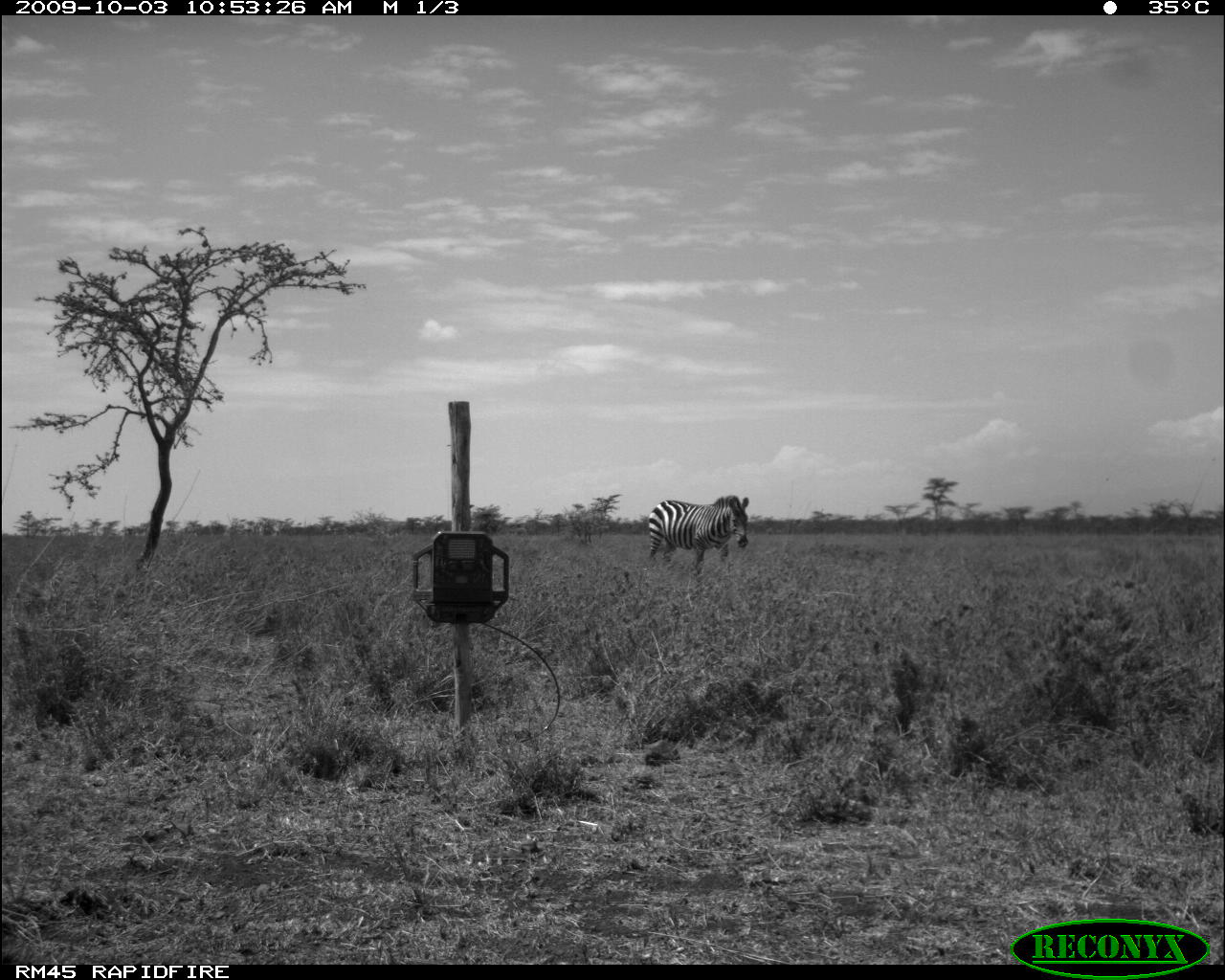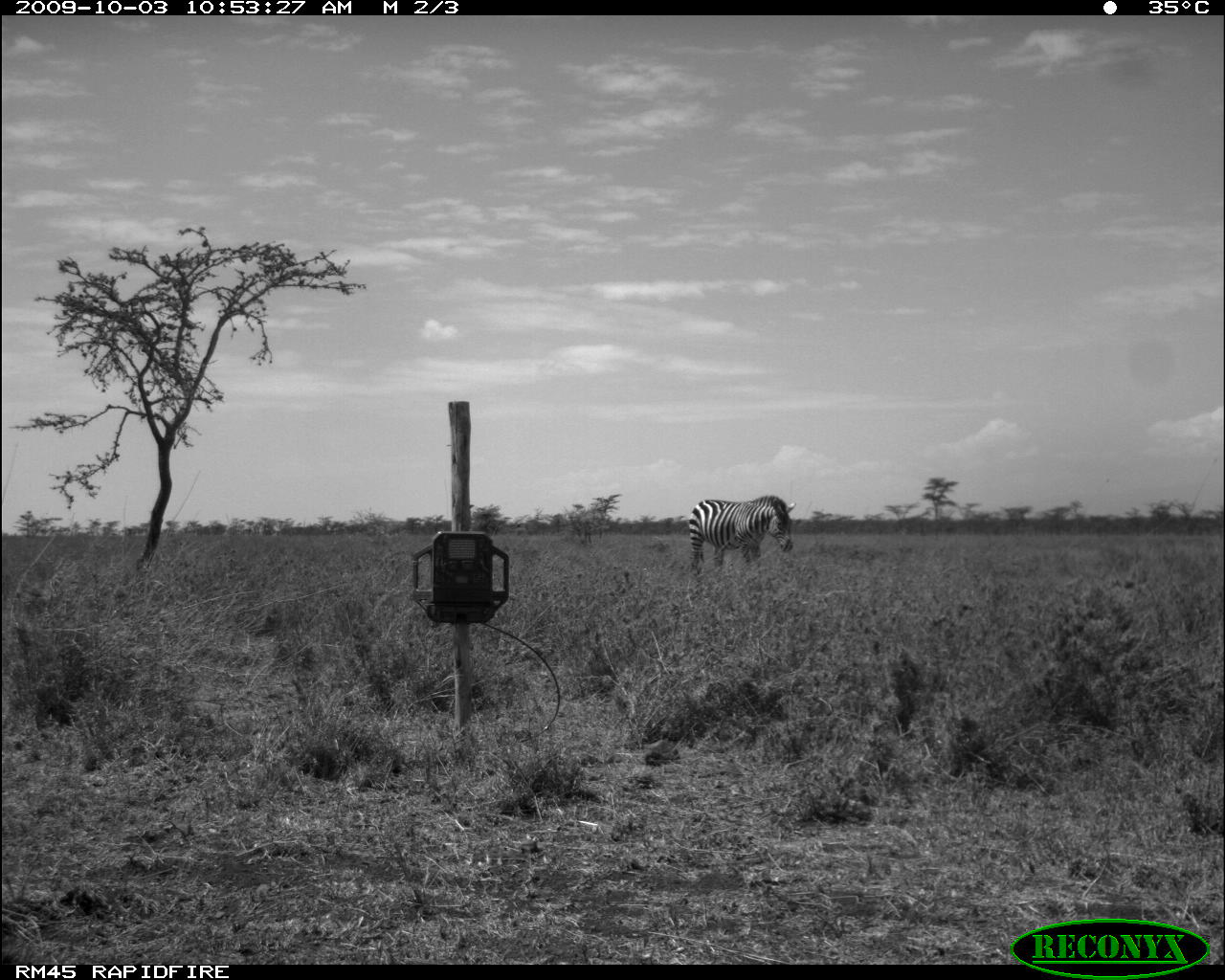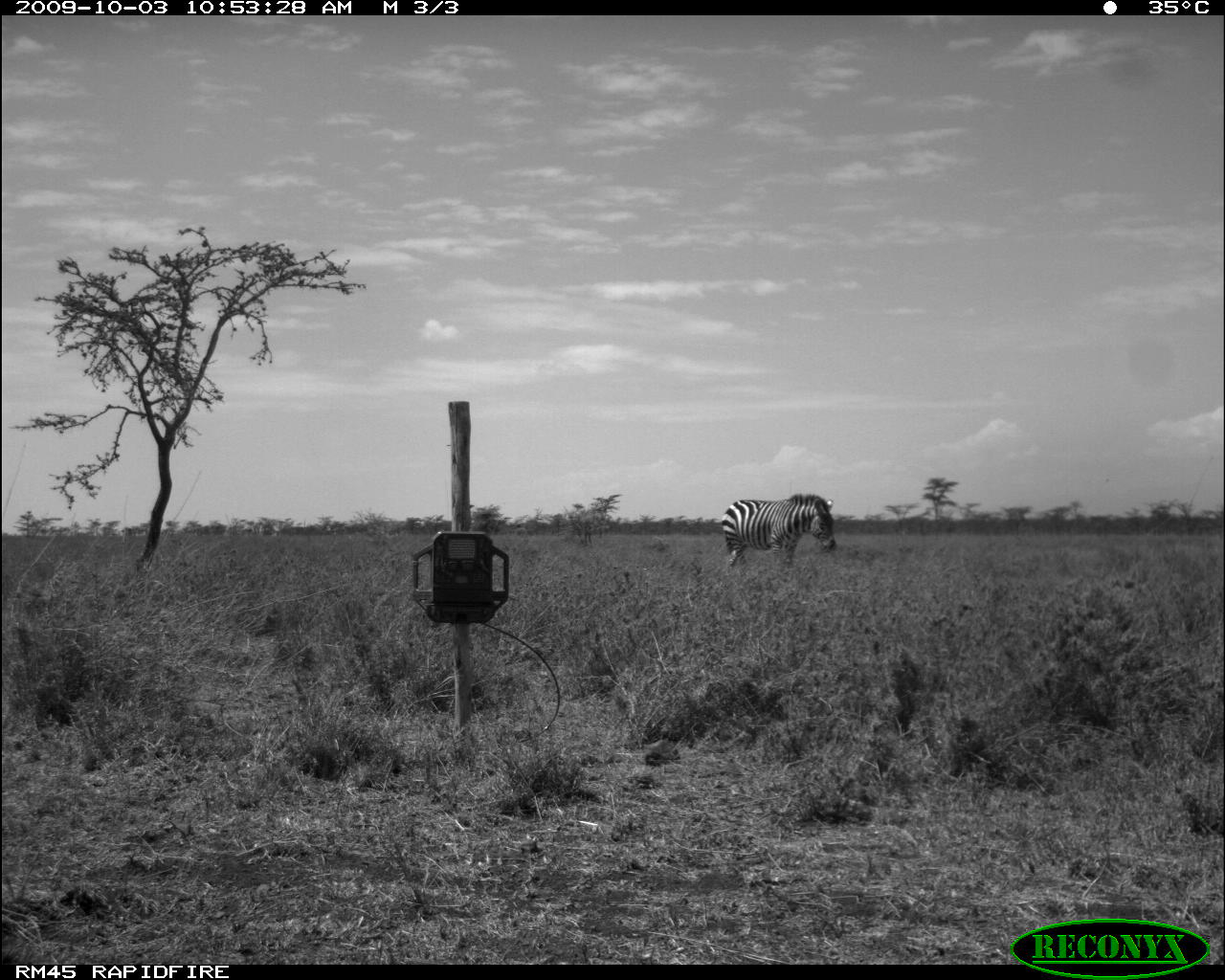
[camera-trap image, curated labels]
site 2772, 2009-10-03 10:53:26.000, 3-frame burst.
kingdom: Animalia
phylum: Chordata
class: Mammalia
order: Perissodactyla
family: Equidae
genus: Equus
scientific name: Equus quagga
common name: plains zebra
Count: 1.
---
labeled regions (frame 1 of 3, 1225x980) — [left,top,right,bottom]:
equus quagga: [648,494,748,572]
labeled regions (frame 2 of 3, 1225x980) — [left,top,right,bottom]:
equus quagga: [684,493,797,582]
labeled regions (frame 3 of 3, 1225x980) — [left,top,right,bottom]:
equus quagga: [718,489,839,572]